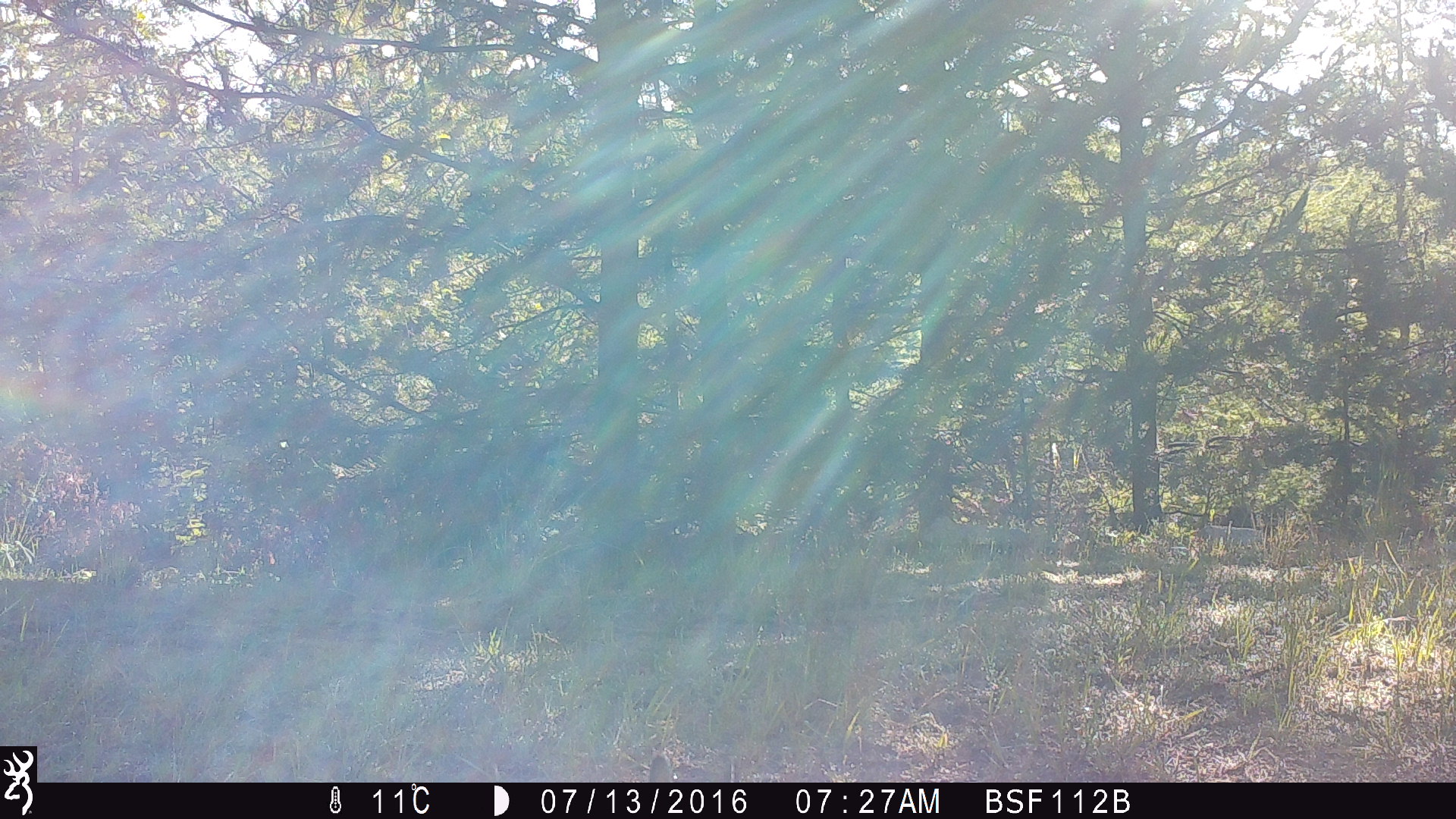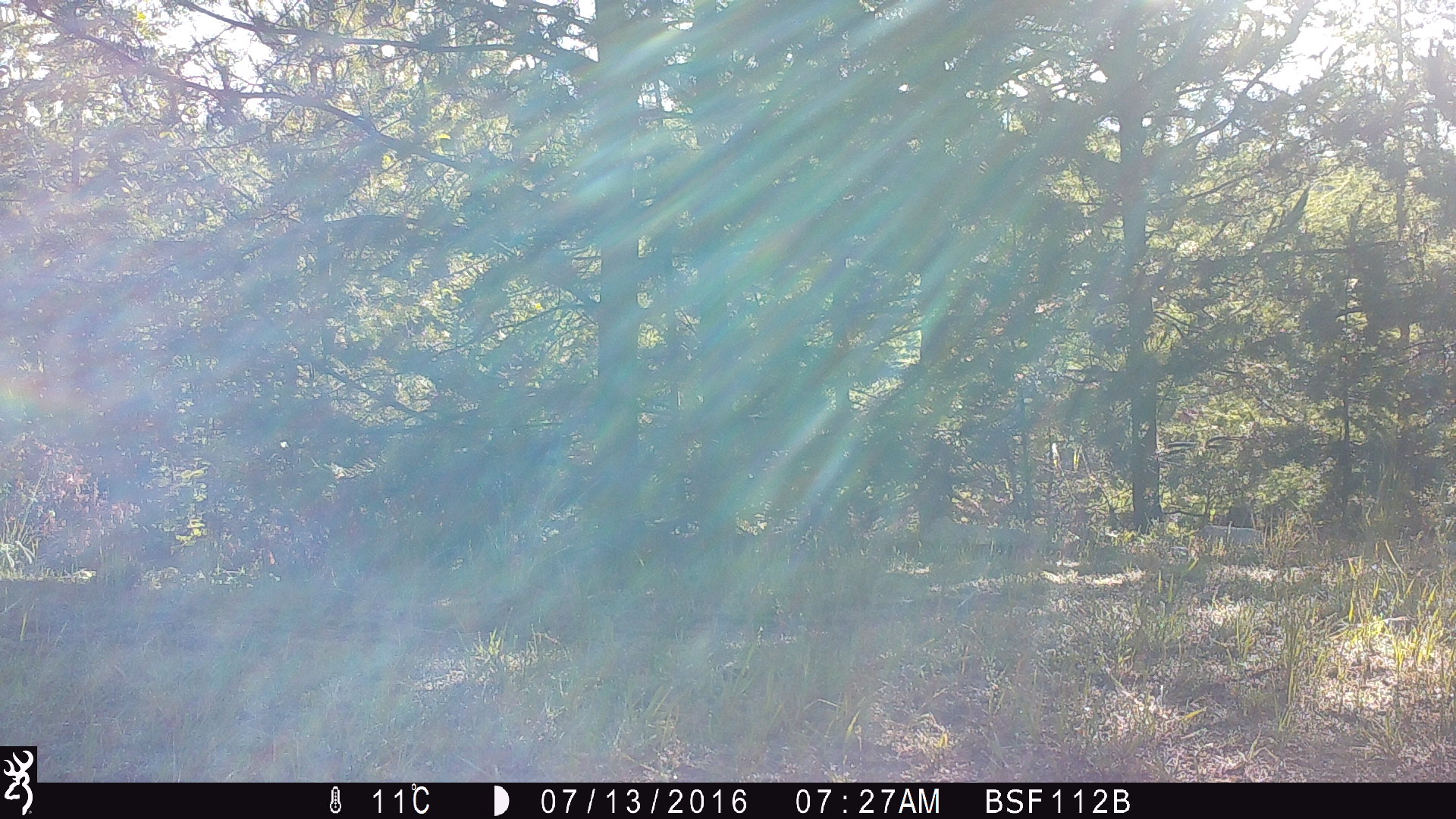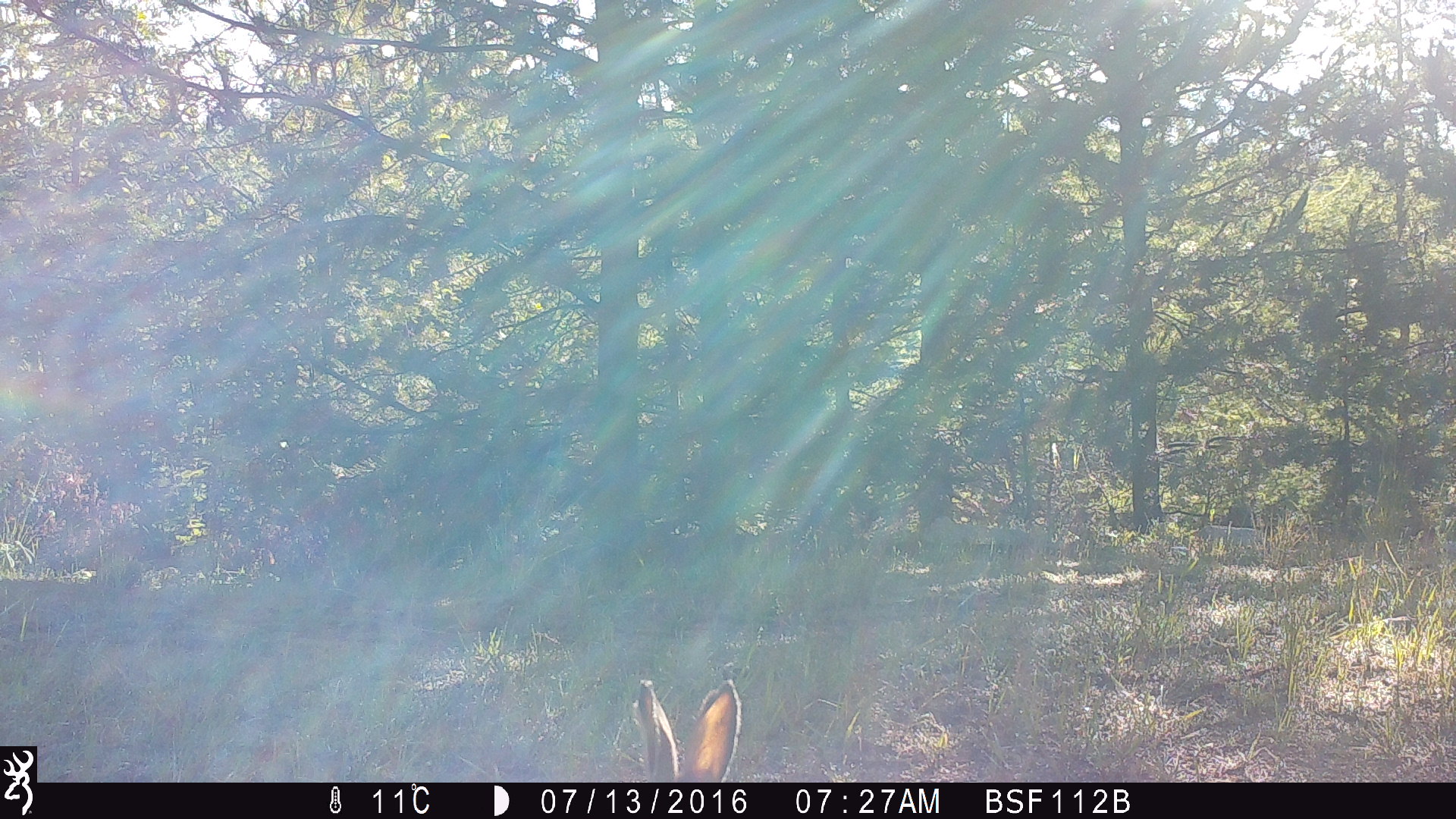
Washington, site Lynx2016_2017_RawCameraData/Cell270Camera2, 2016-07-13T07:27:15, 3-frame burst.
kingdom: Animalia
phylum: Chordata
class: Mammalia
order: Lagomorpha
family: Leporidae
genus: Lepus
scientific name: Lepus americanus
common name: snowshoe hare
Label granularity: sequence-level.